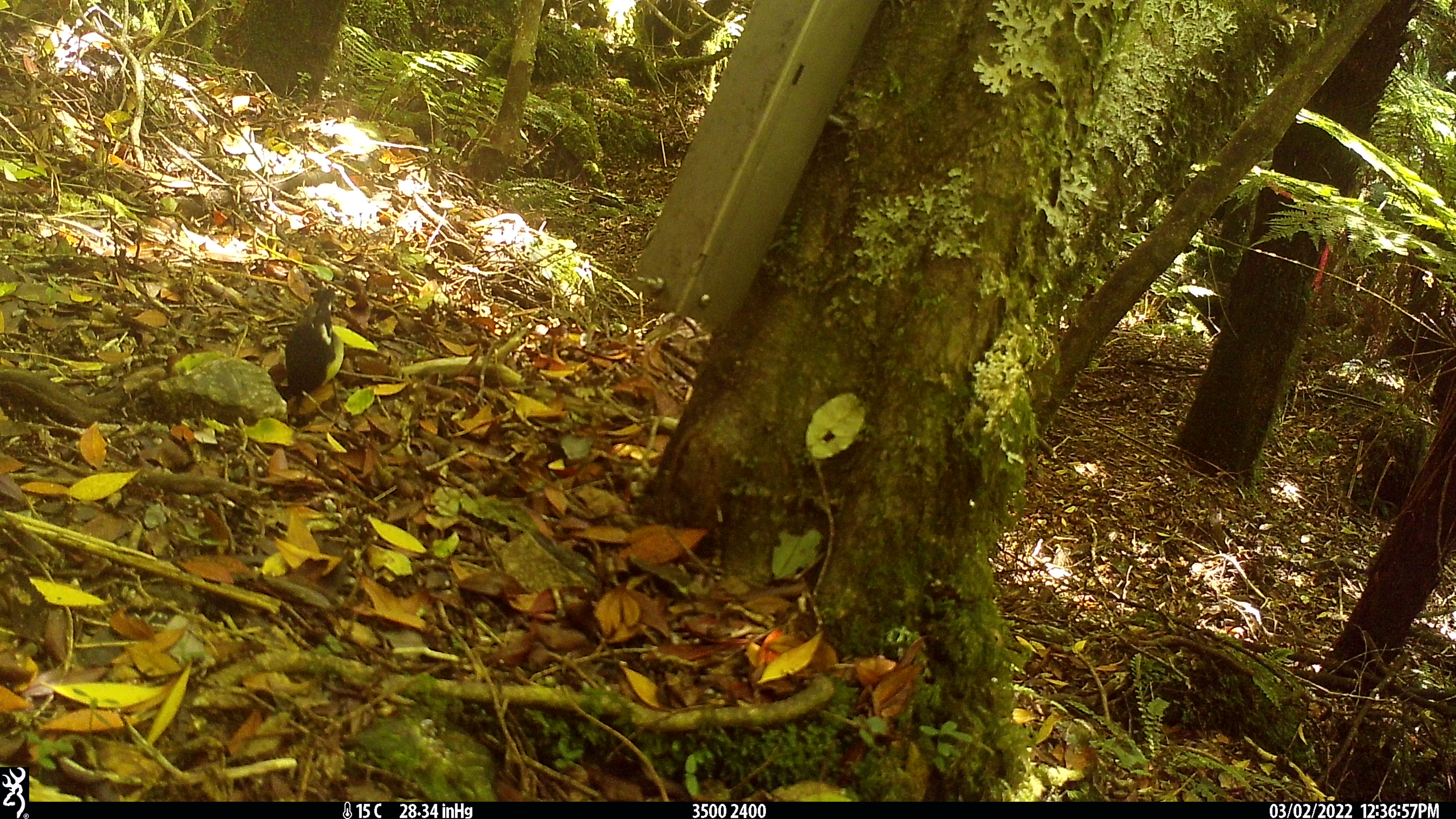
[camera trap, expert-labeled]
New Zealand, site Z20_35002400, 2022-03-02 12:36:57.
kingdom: Animalia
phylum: Chordata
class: Aves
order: Passeriformes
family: Petroicidae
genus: Petroica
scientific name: Petroica macrocephala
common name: tomtit